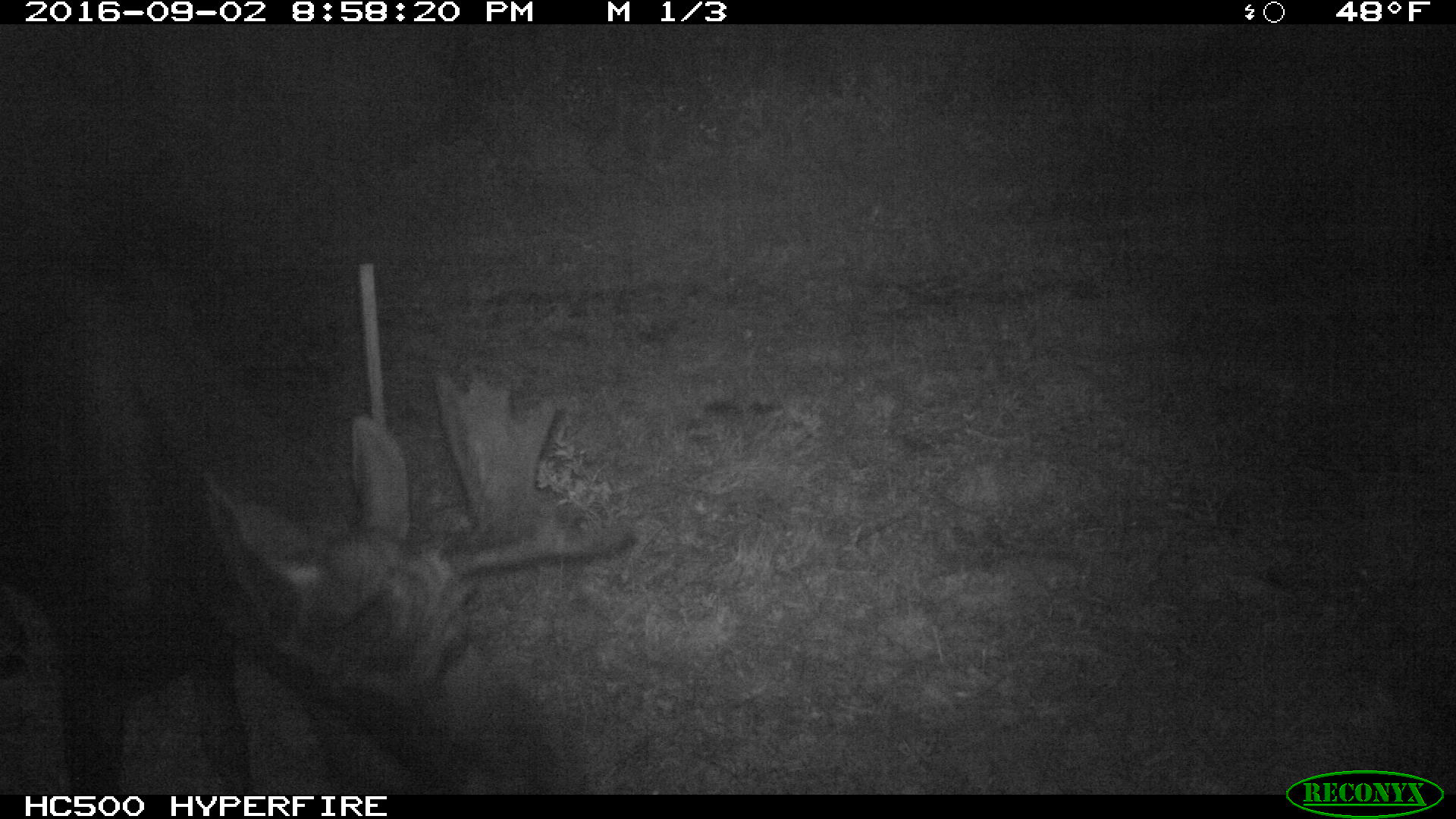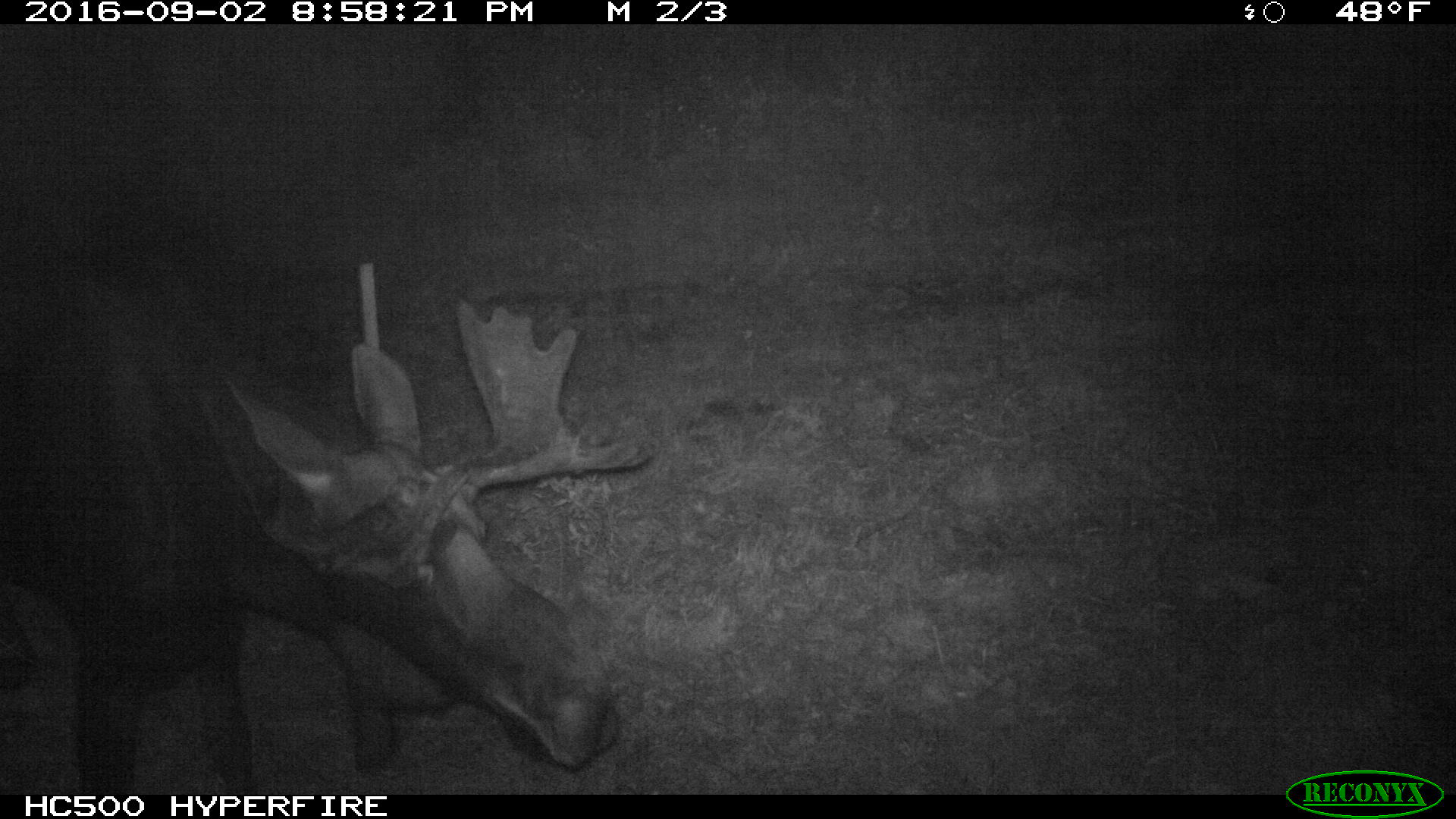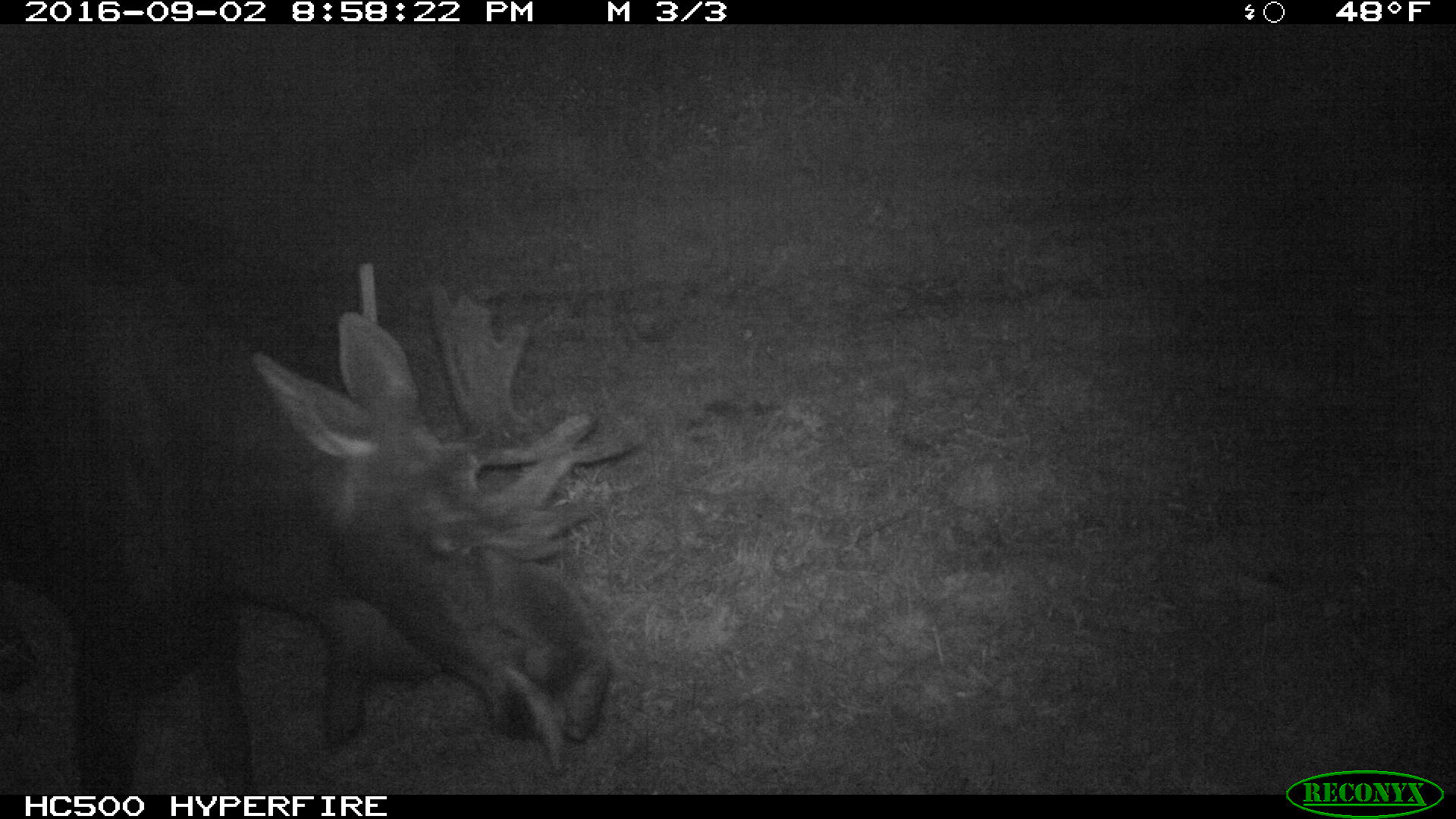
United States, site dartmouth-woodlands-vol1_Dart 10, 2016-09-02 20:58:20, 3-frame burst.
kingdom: Animalia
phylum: Chordata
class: Mammalia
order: Artiodactyla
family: Cervidae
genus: Alces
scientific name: Alces alces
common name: moose